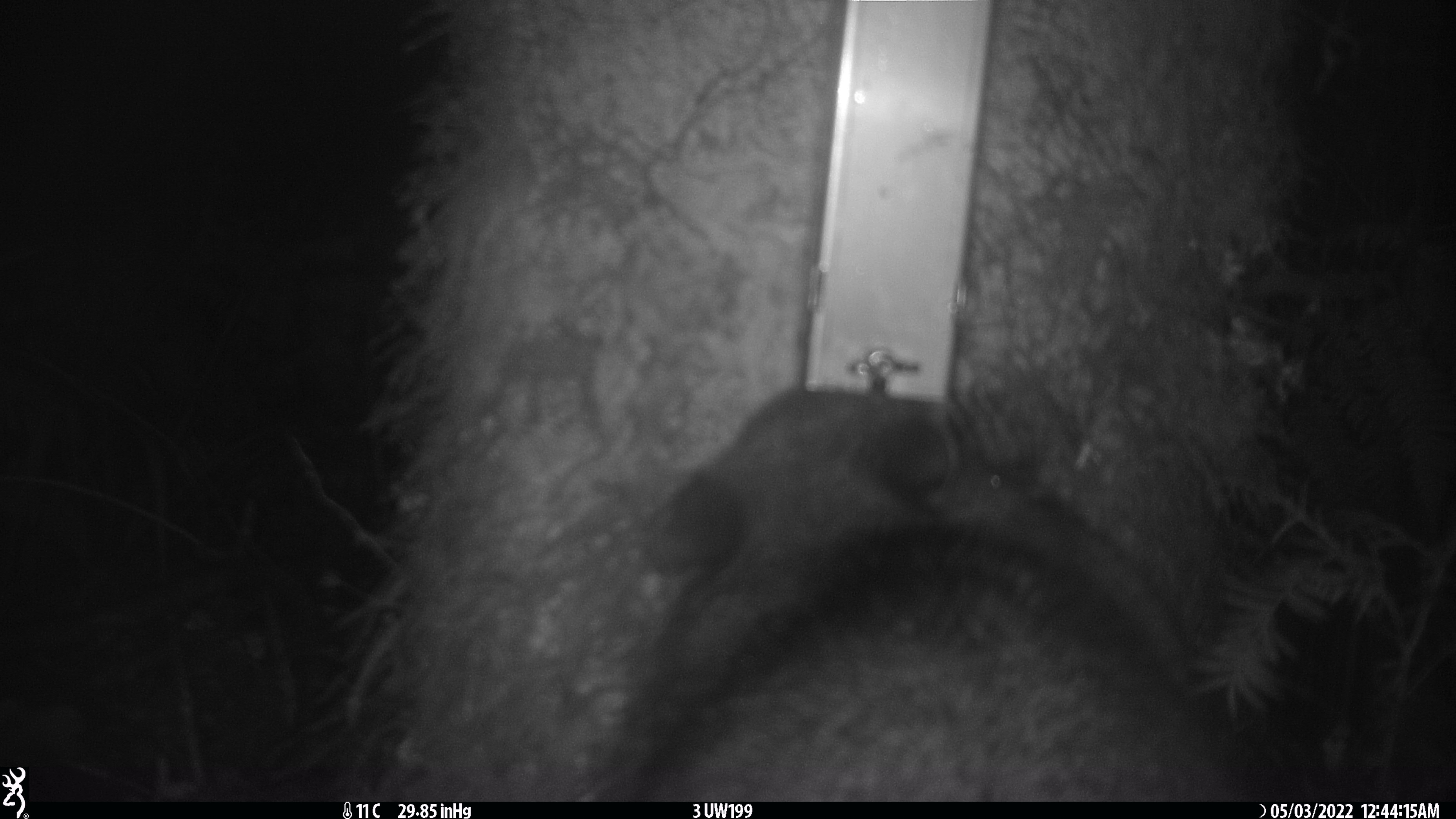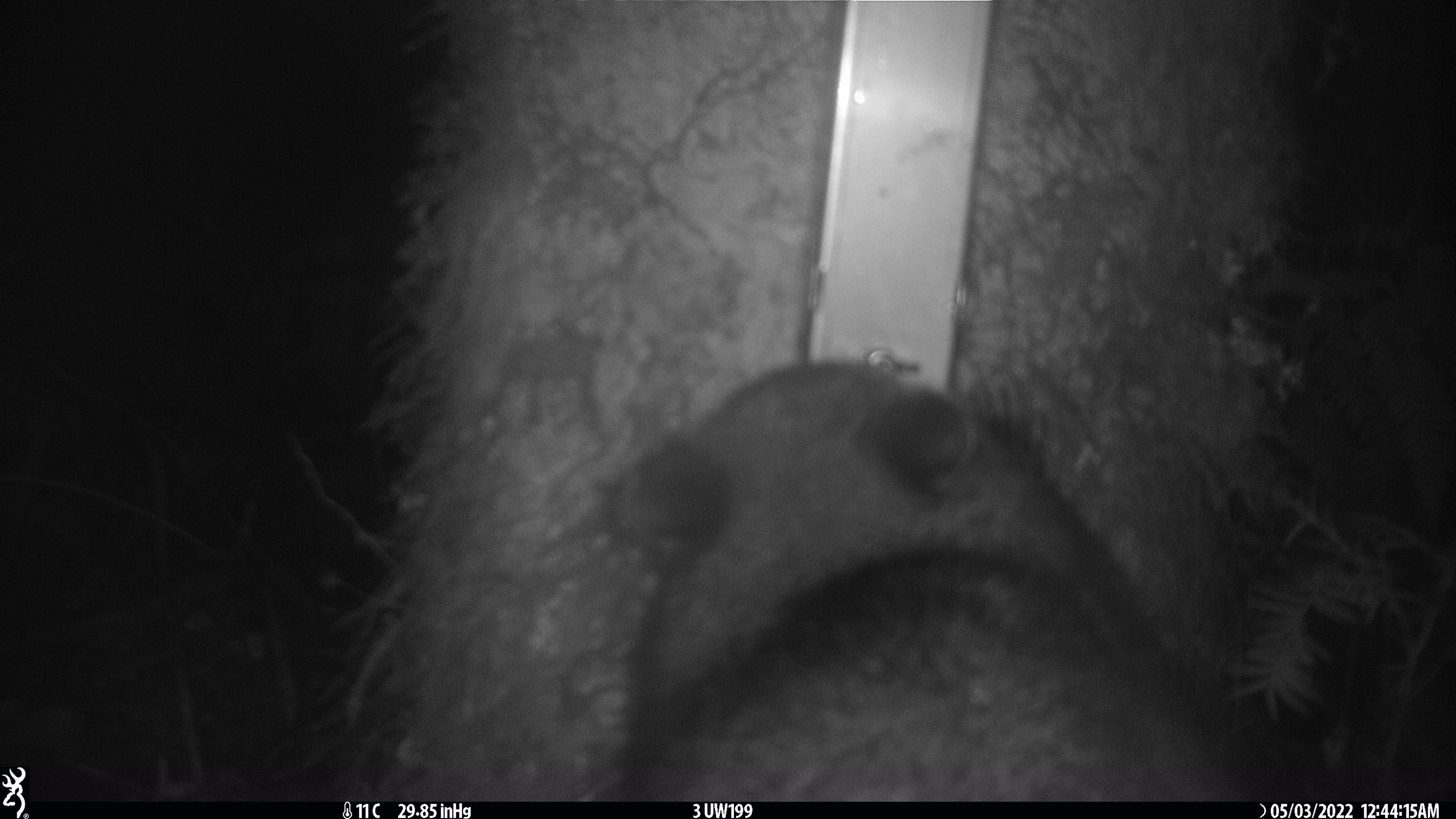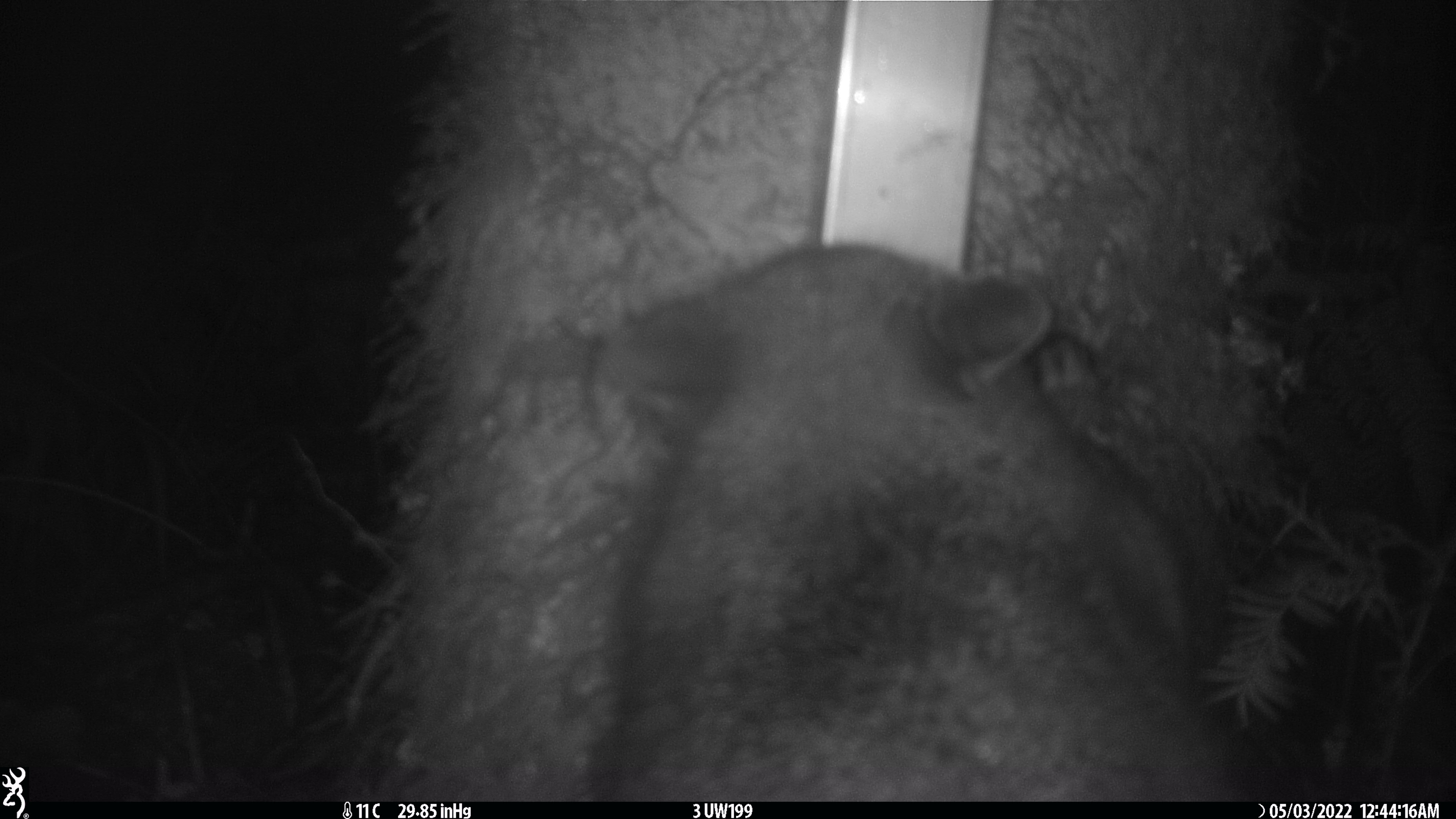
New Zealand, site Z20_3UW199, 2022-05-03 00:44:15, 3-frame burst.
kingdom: Animalia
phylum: Chordata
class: Mammalia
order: Diprotodontia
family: Phalangeridae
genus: Trichosurus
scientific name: Trichosurus vulpecula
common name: common brushtail possum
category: possum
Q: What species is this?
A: Possum (common brushtail possum) (Trichosurus vulpecula).